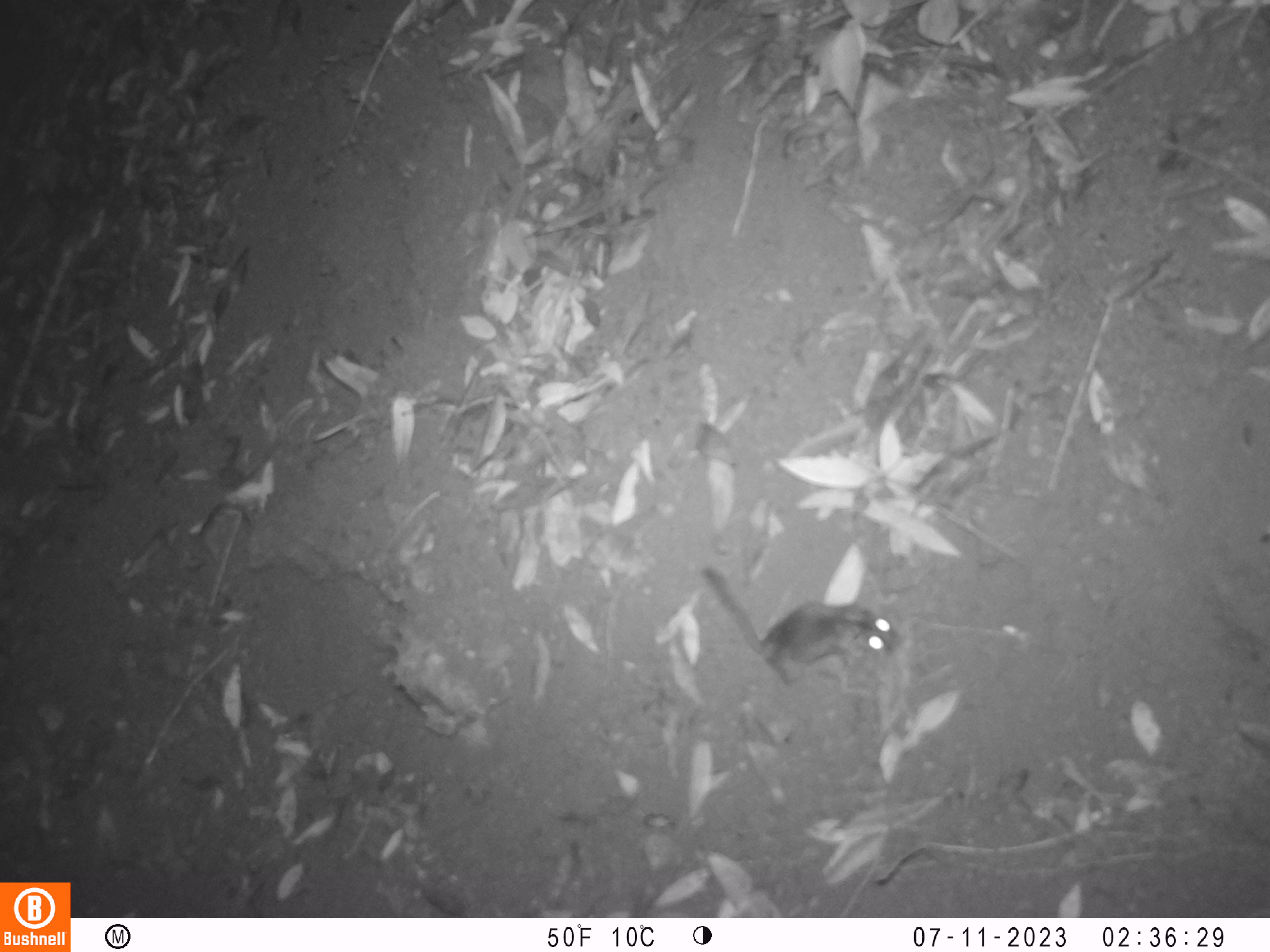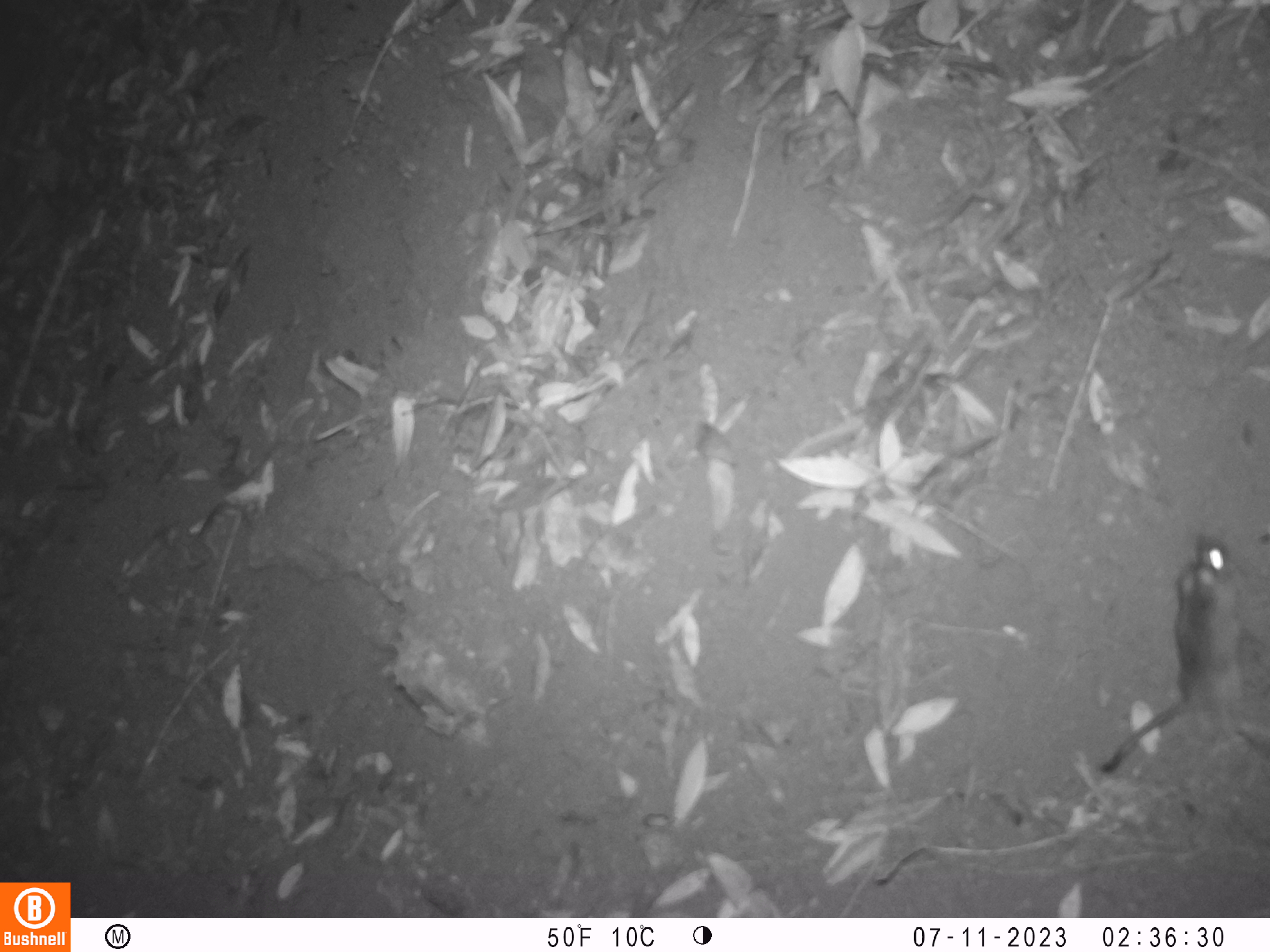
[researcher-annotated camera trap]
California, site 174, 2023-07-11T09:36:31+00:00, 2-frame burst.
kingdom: Animalia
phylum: Chordata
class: Mammalia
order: Rodentia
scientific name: Rodentia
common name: mouse or rat